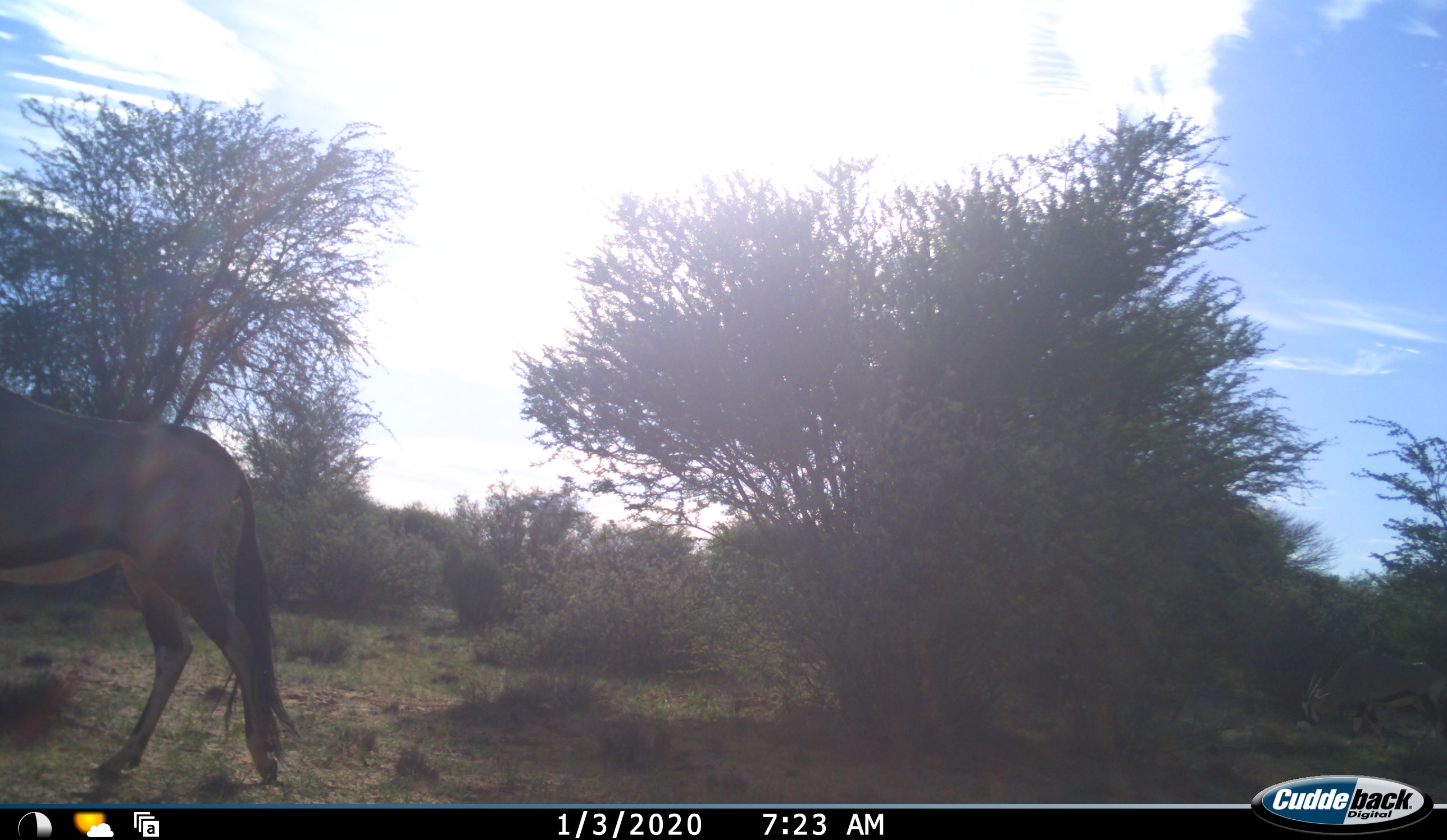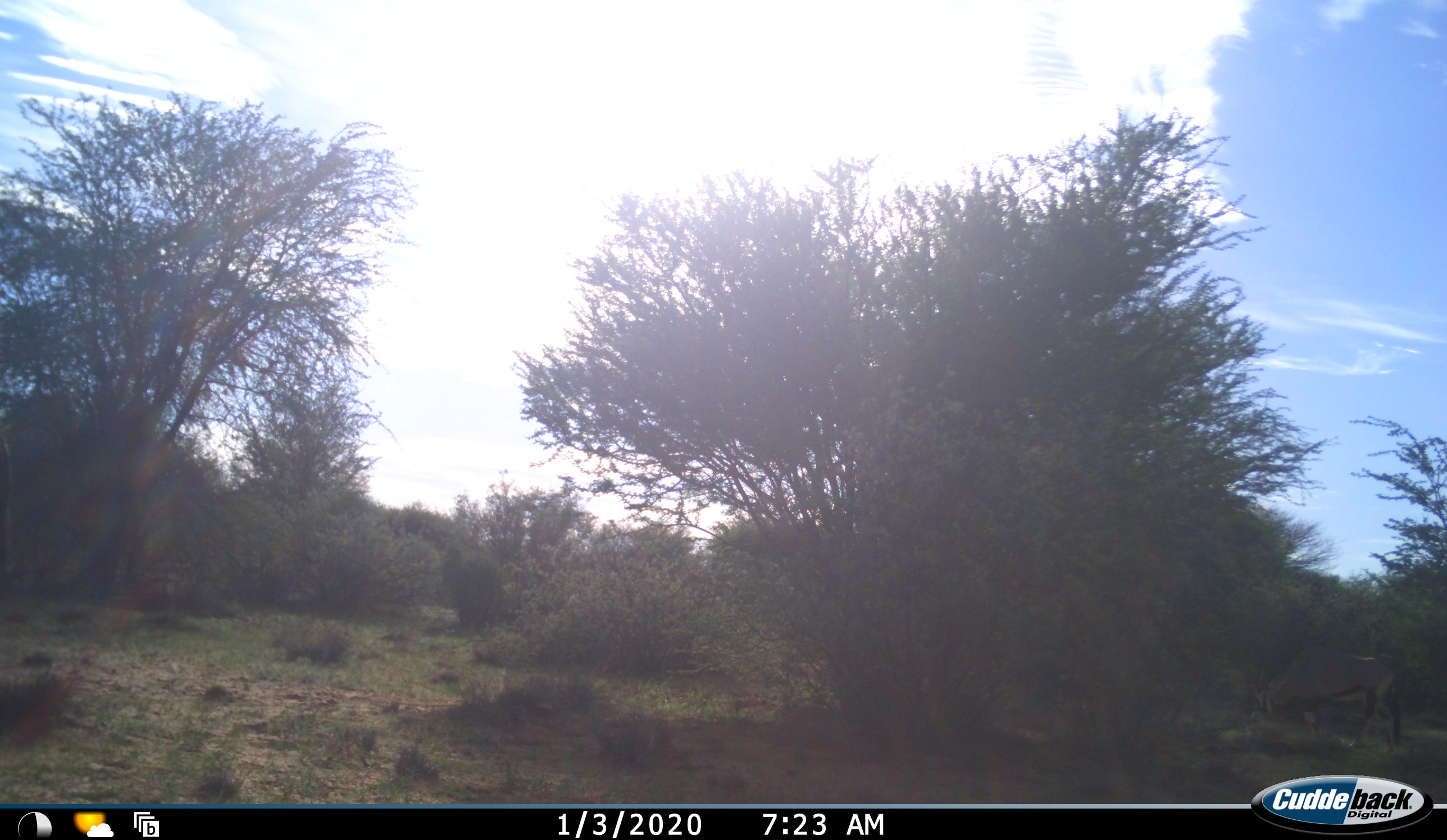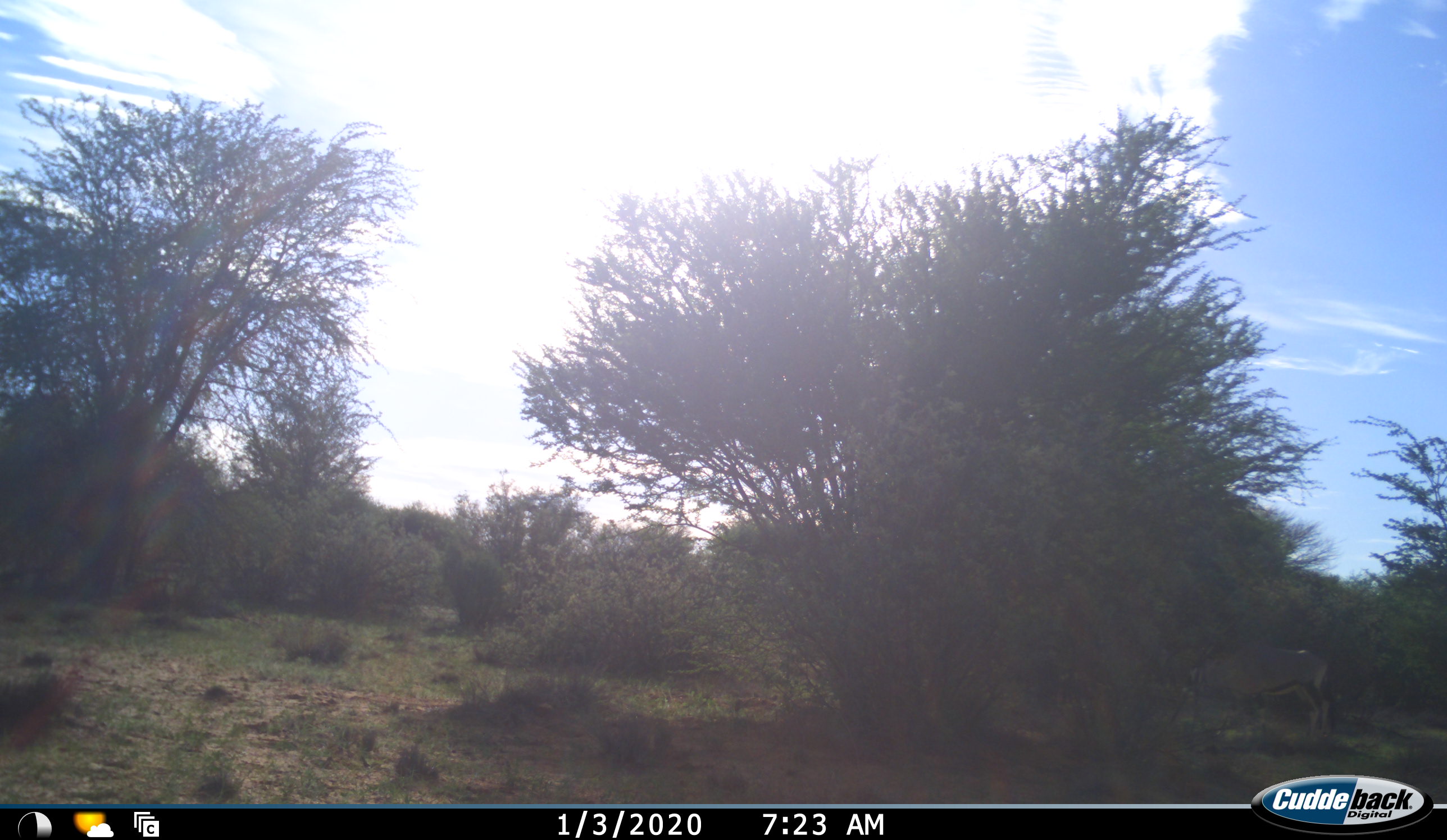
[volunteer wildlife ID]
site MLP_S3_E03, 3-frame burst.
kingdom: Animalia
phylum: Chordata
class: Mammalia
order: Artiodactyla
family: Bovidae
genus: Oryx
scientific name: Oryx gazella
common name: gemsbok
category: oryx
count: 1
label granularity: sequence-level